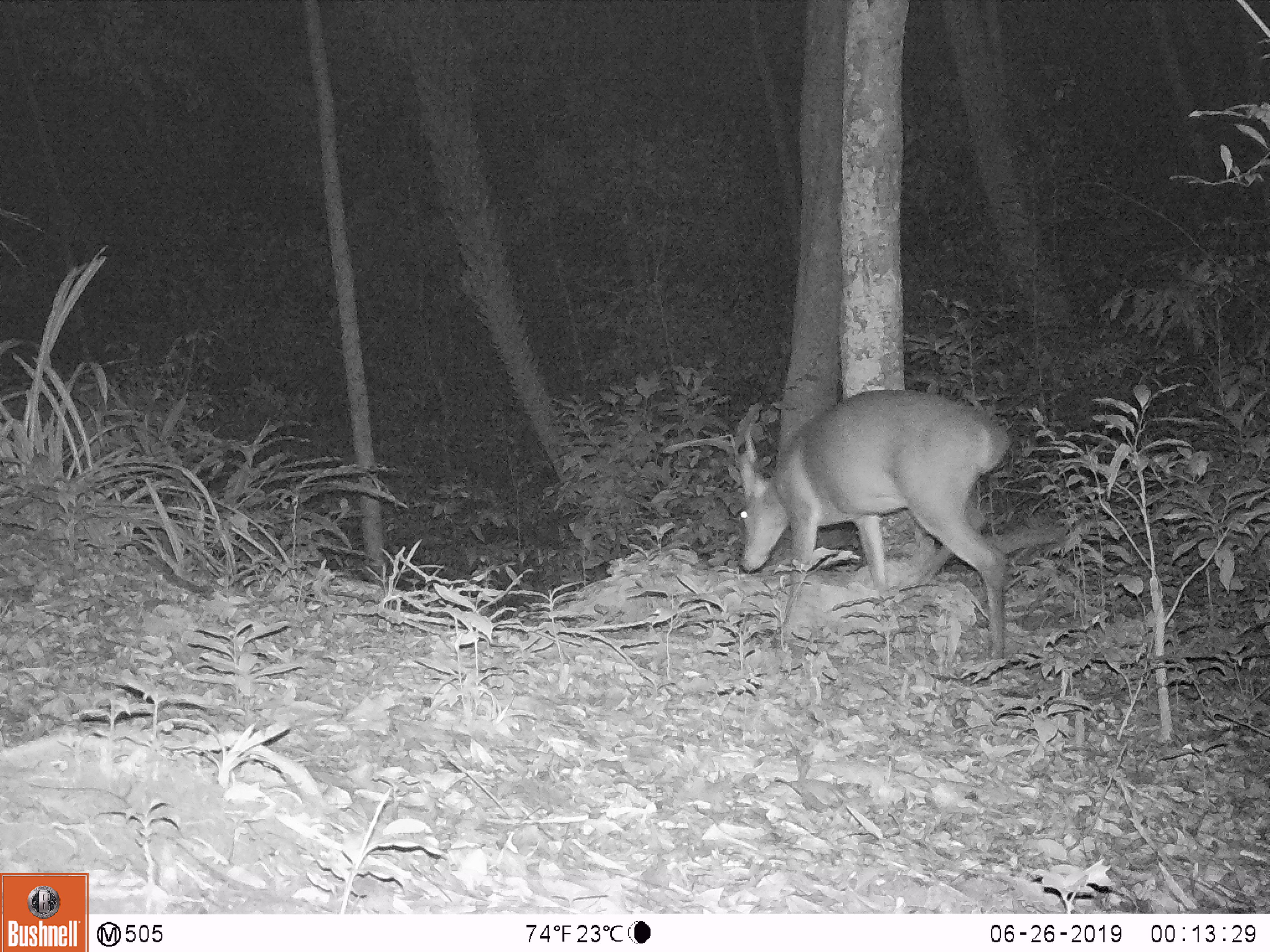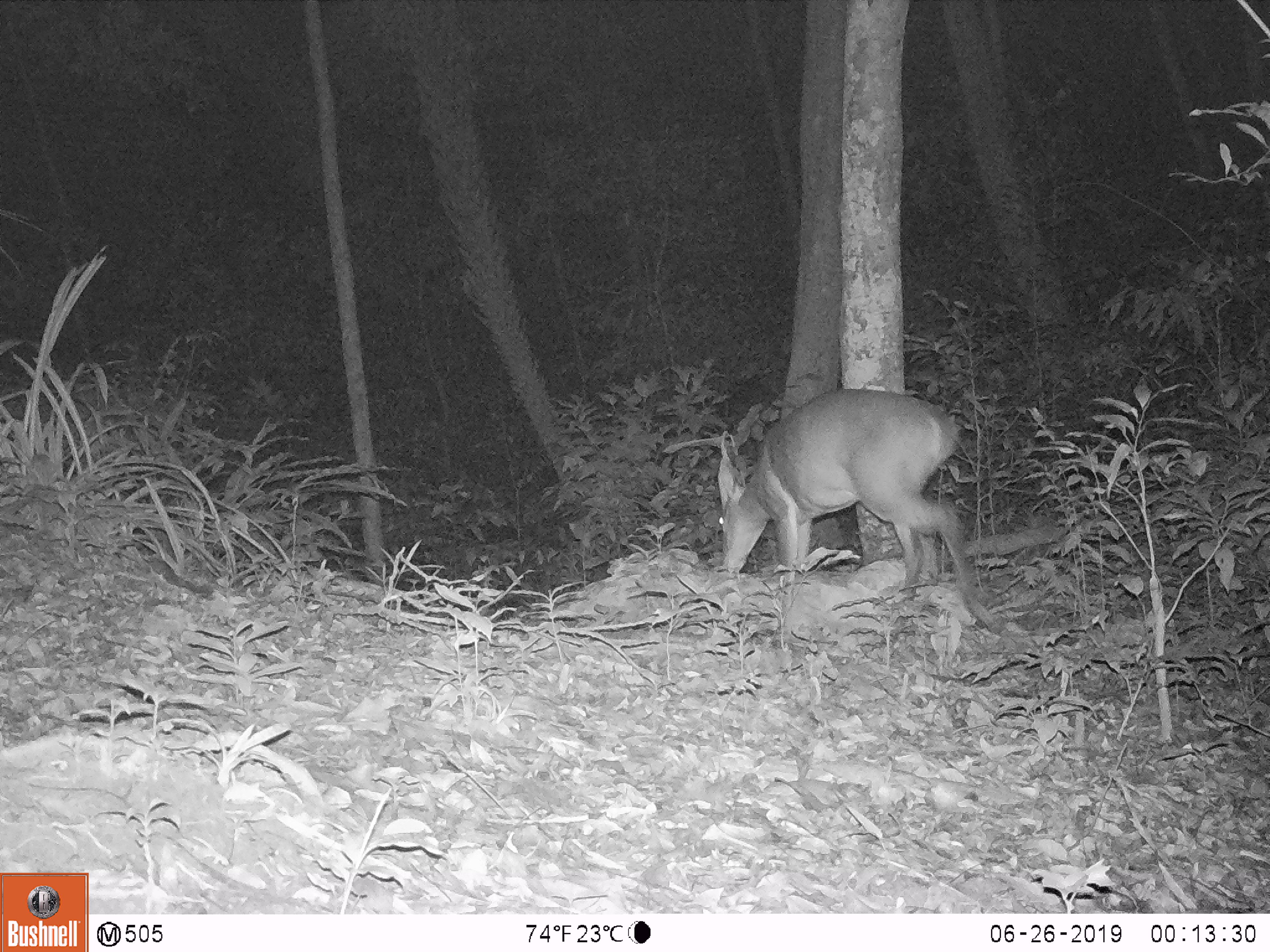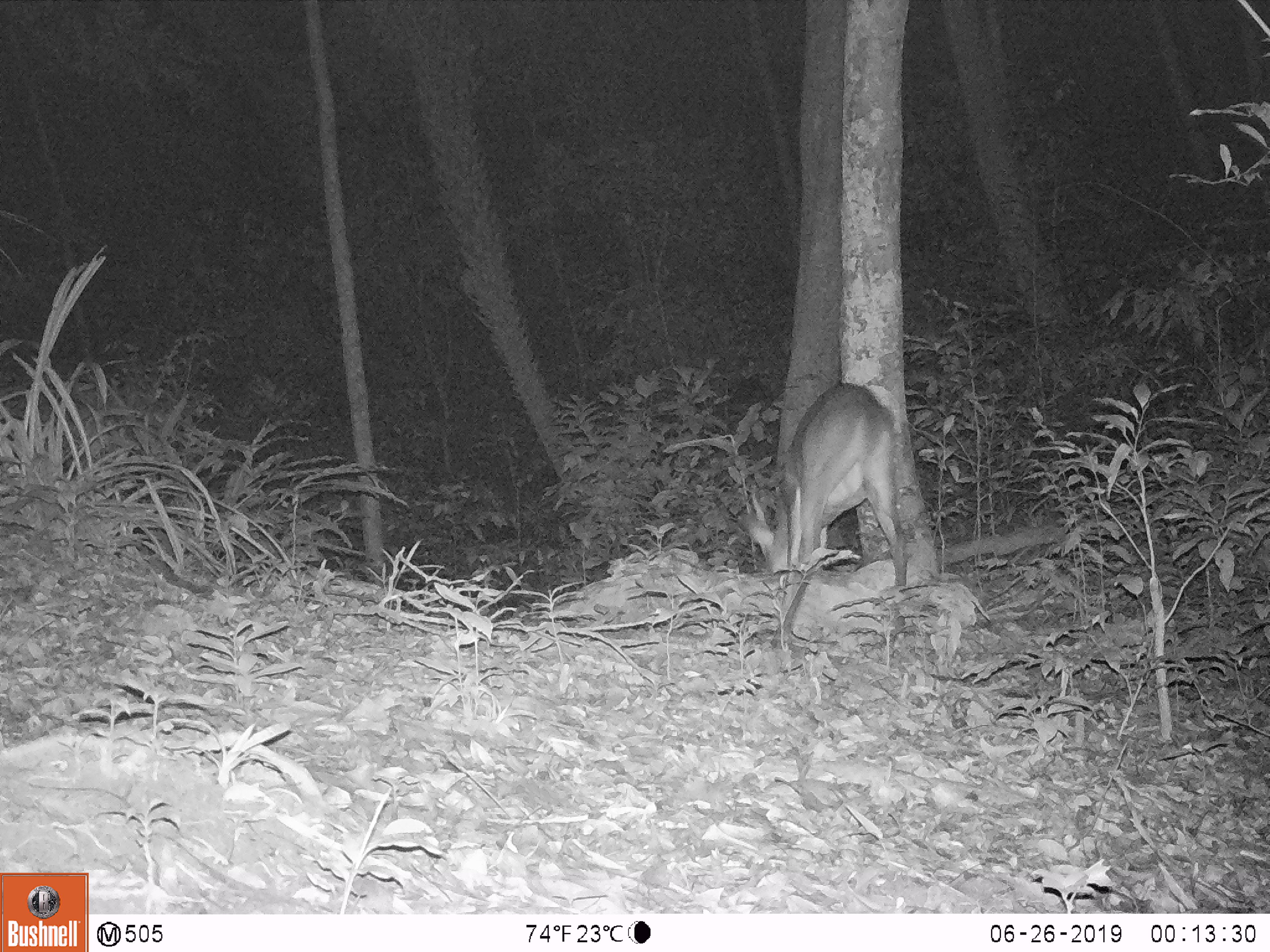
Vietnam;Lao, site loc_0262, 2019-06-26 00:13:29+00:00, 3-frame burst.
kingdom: Animalia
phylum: Chordata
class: Mammalia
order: Artiodactyla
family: Cervidae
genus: Muntiacus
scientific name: Muntiacus vuquangensis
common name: large-antlered muntjac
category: large antlered muntjac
Large antlered muntjac (large-antlered muntjac) (Muntiacus vuquangensis). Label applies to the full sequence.